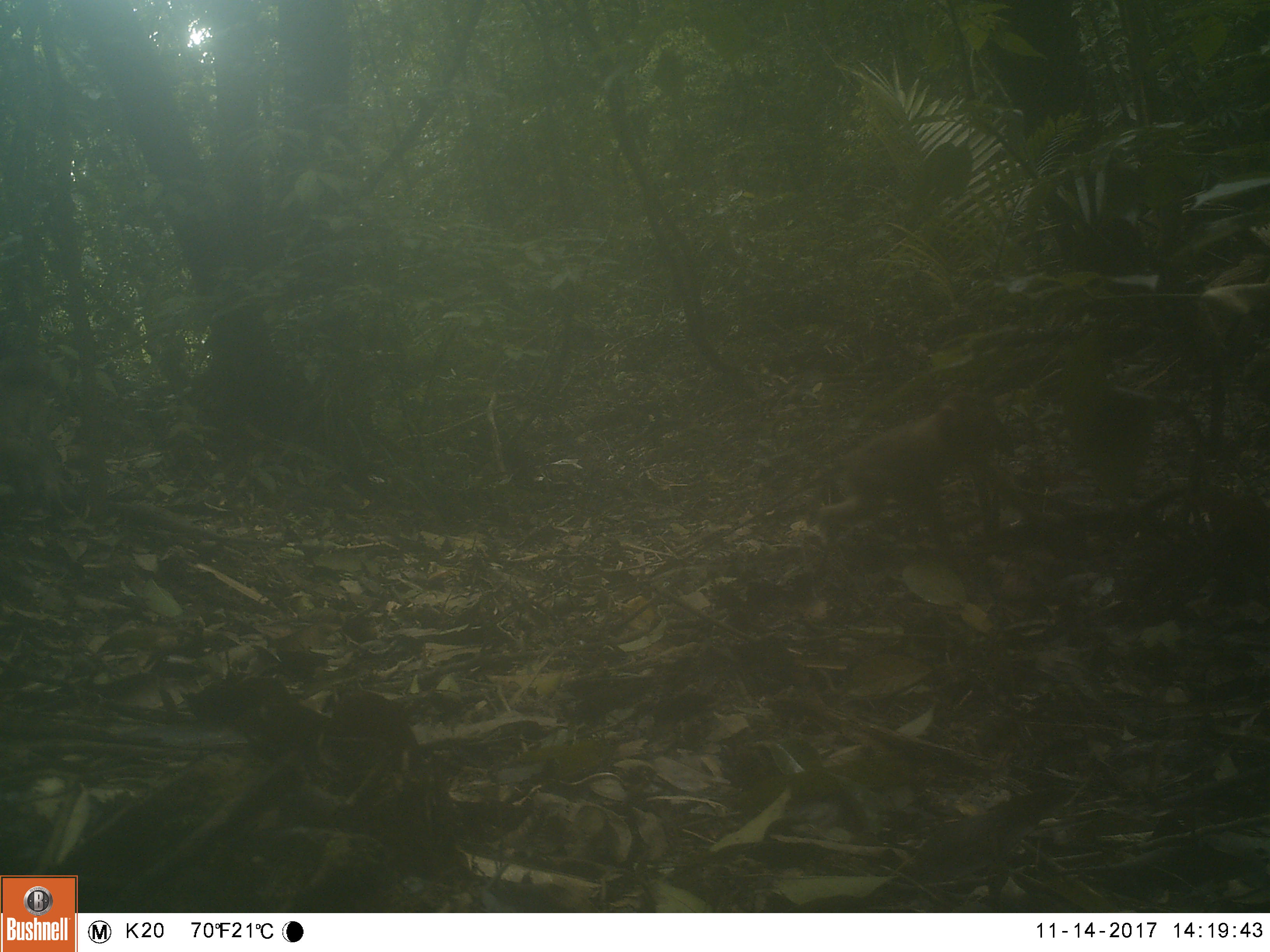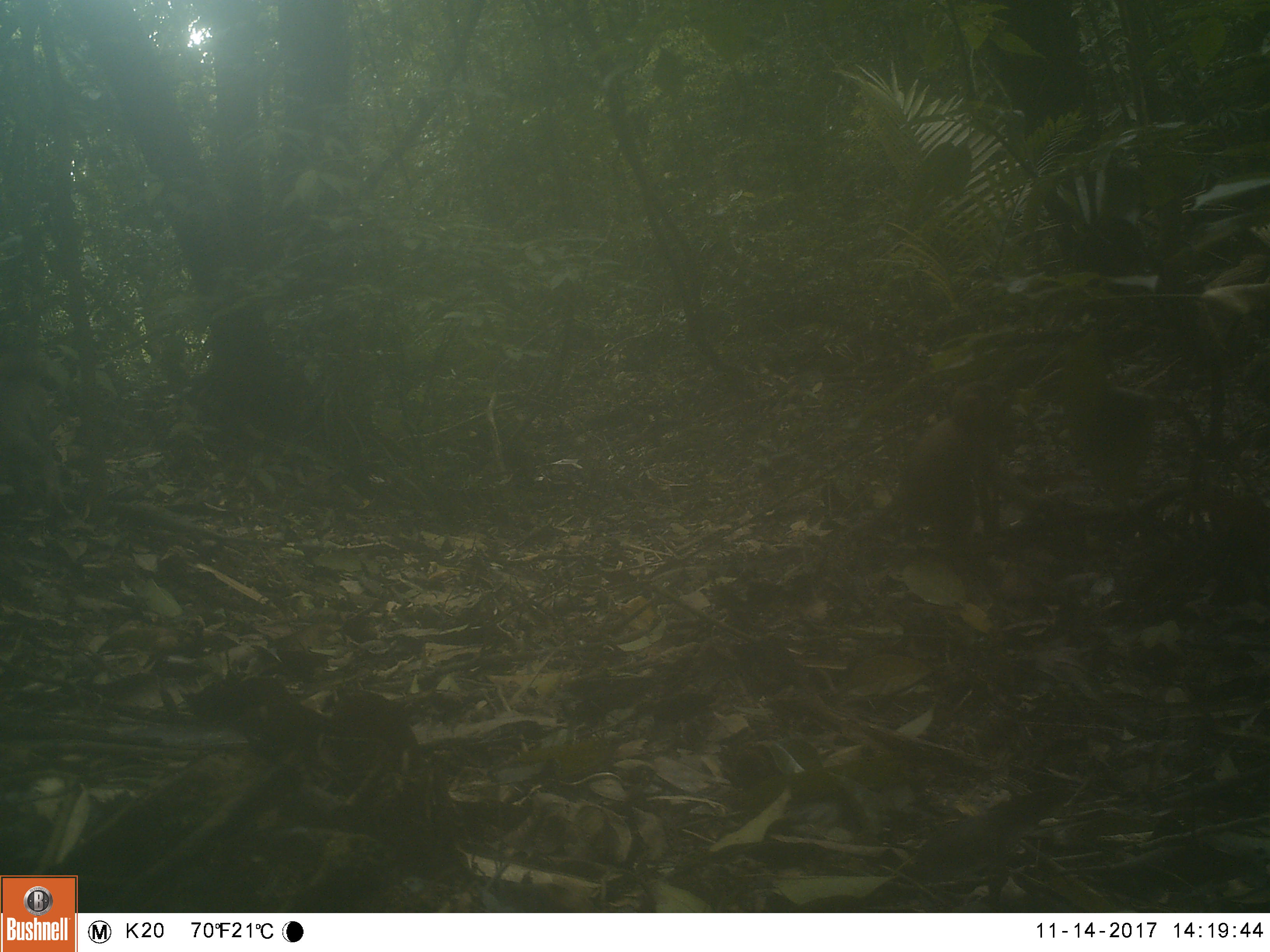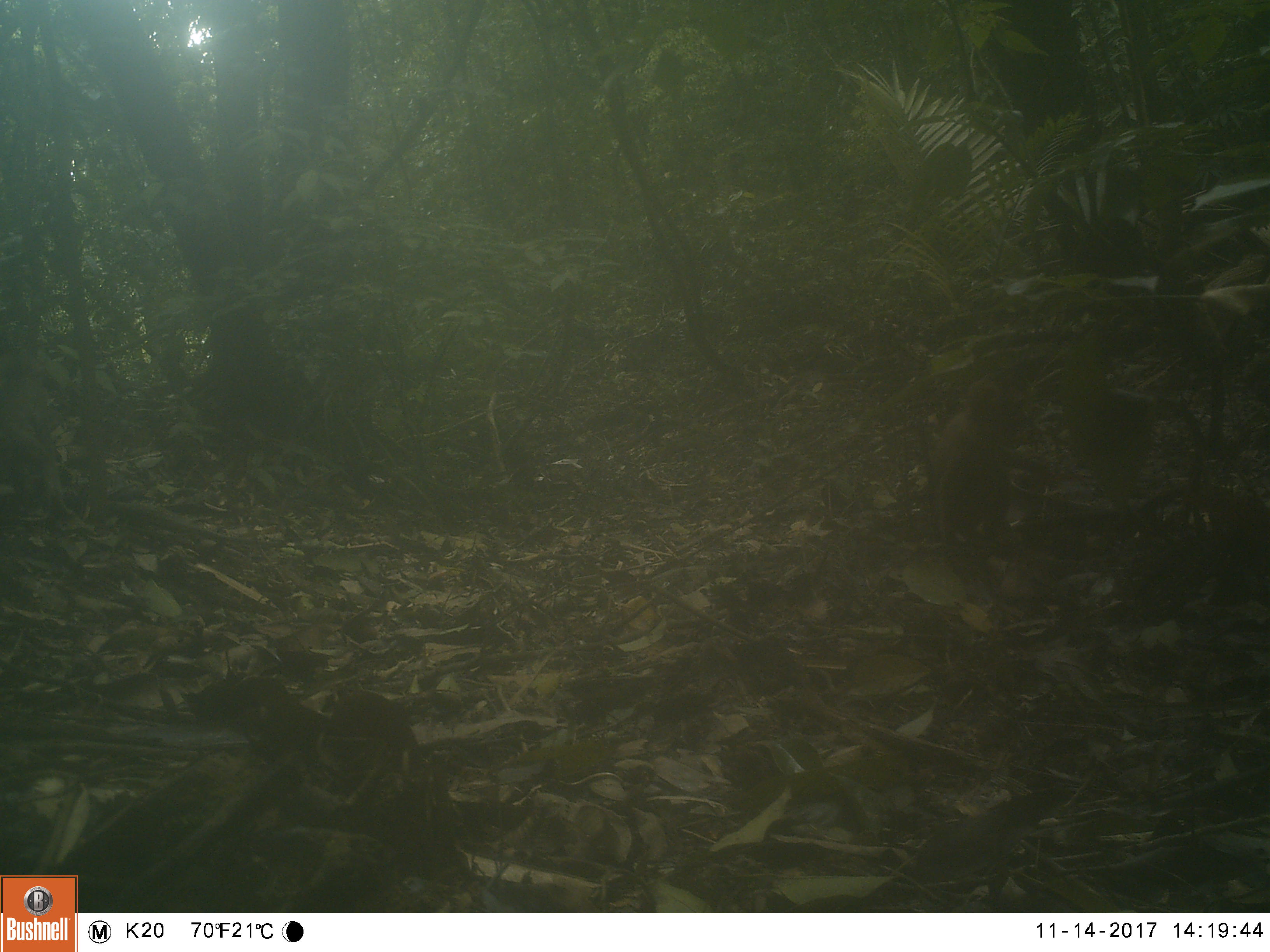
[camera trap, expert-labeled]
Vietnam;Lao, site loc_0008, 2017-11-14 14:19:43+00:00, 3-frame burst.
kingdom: Animalia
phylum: Chordata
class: Mammalia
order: Primates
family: Cercopithecidae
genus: Macaca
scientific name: Macaca nemestrina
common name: pig-tailed macaque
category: pig tailed macaque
Pig tailed macaque (pig-tailed macaque) (Macaca nemestrina). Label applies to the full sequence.